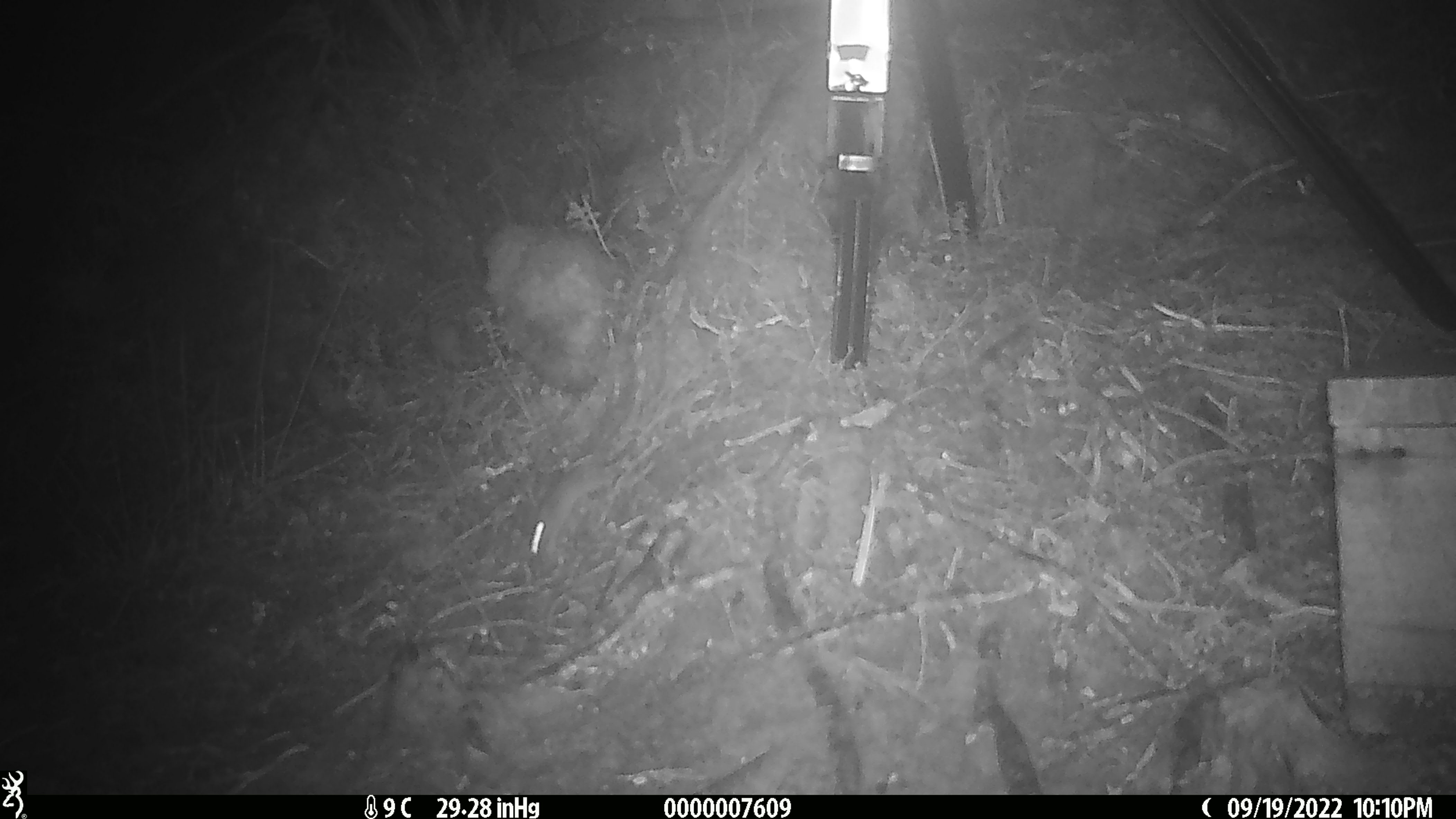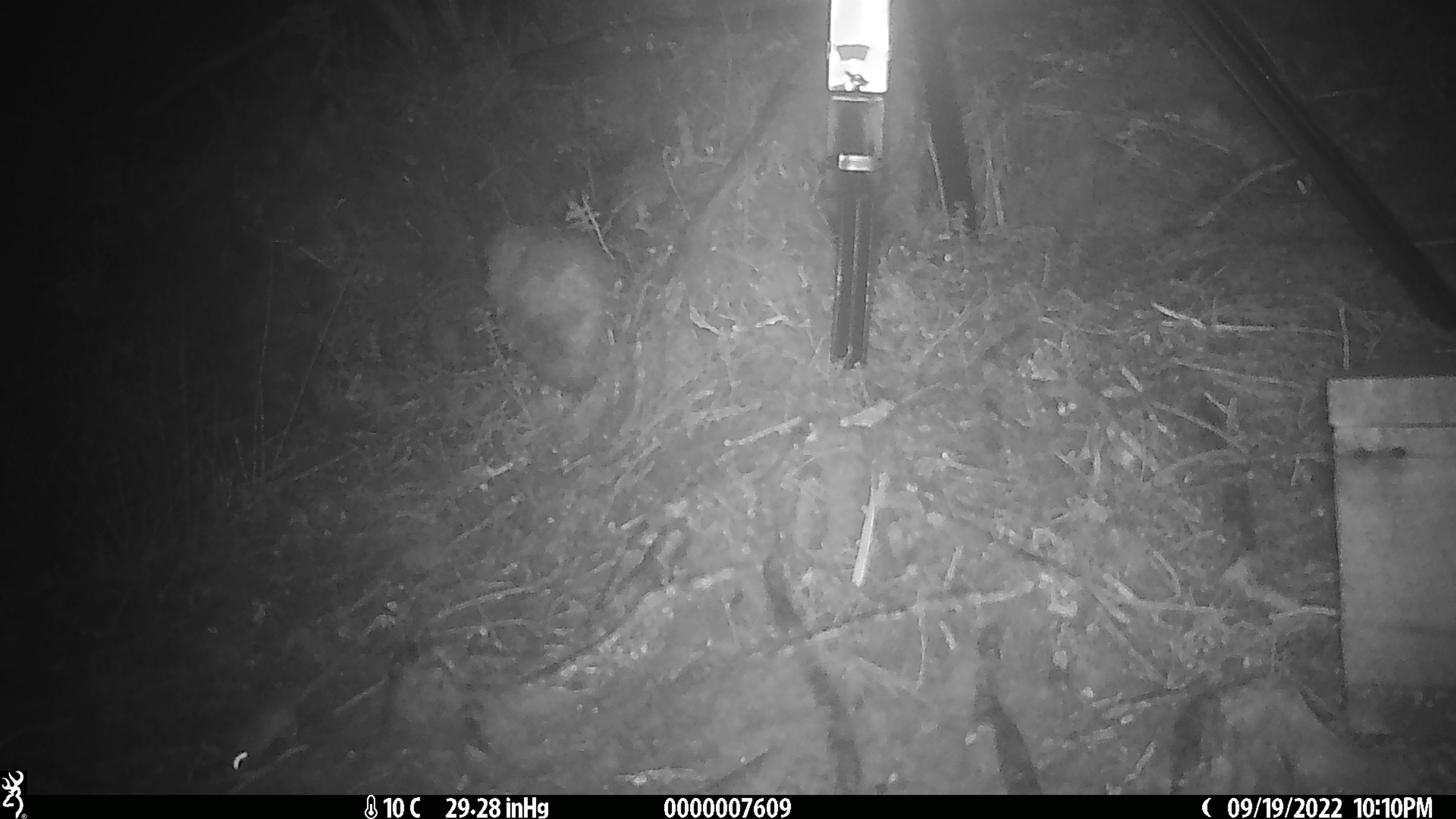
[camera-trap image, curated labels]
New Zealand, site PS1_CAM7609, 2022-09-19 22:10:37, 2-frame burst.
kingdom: Animalia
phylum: Chordata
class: Mammalia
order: Rodentia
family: Muridae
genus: Mus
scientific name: Mus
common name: mouse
Mouse (Mus).